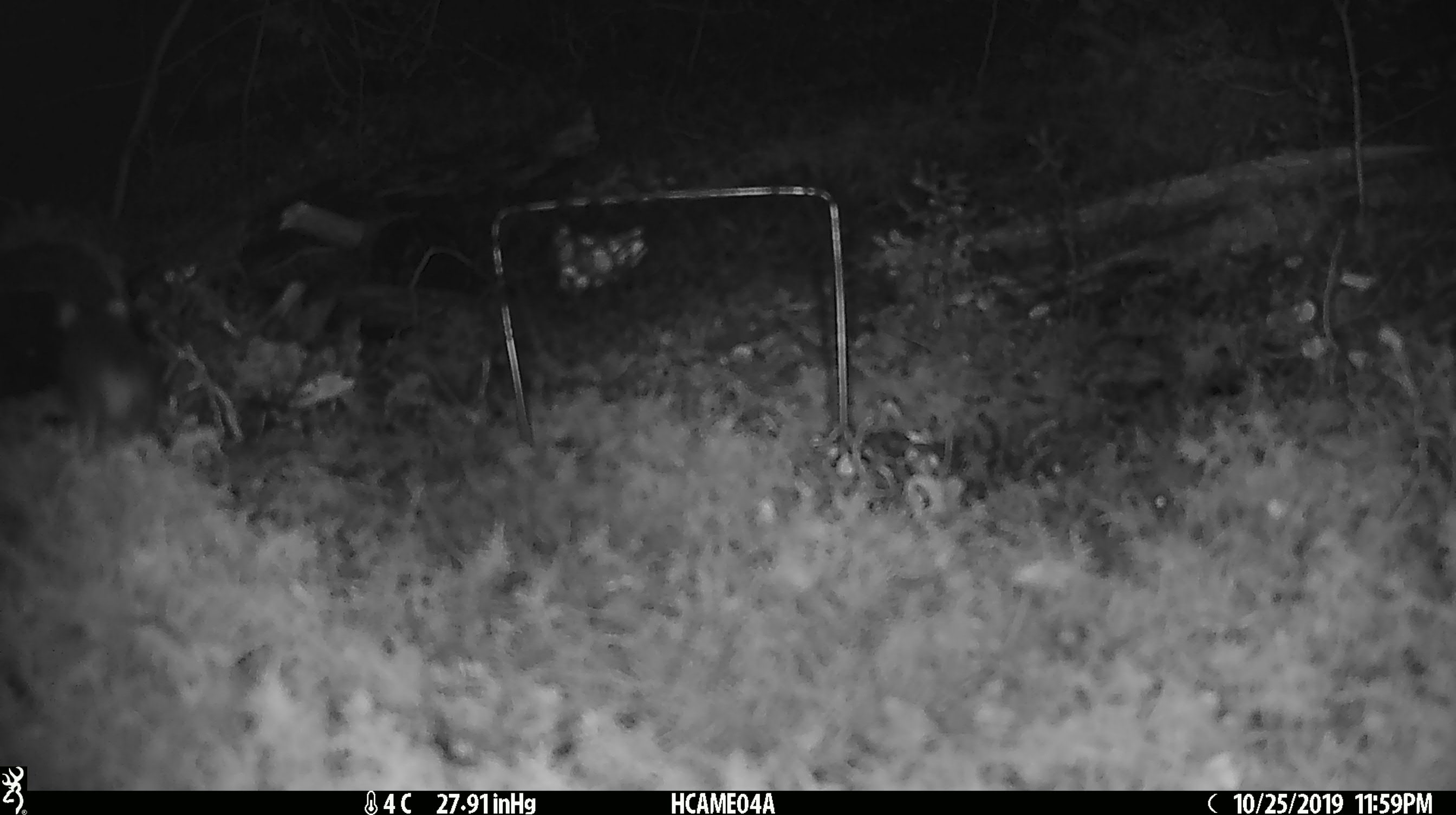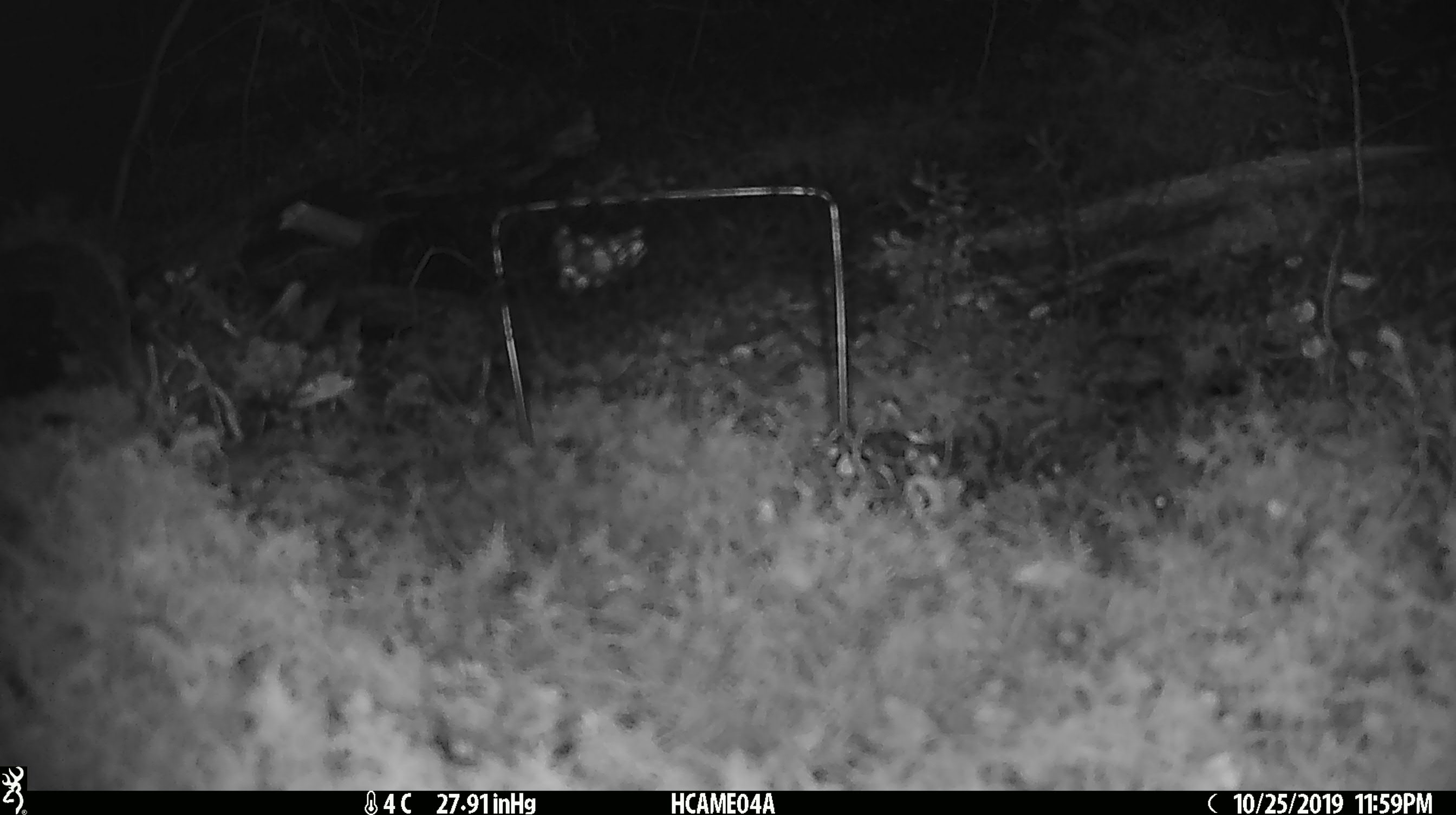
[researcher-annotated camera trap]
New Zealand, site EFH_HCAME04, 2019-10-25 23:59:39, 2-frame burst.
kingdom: Animalia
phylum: Chordata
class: Mammalia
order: Rodentia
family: Muridae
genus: Mus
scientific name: Mus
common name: mouse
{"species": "mouse (Mus)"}